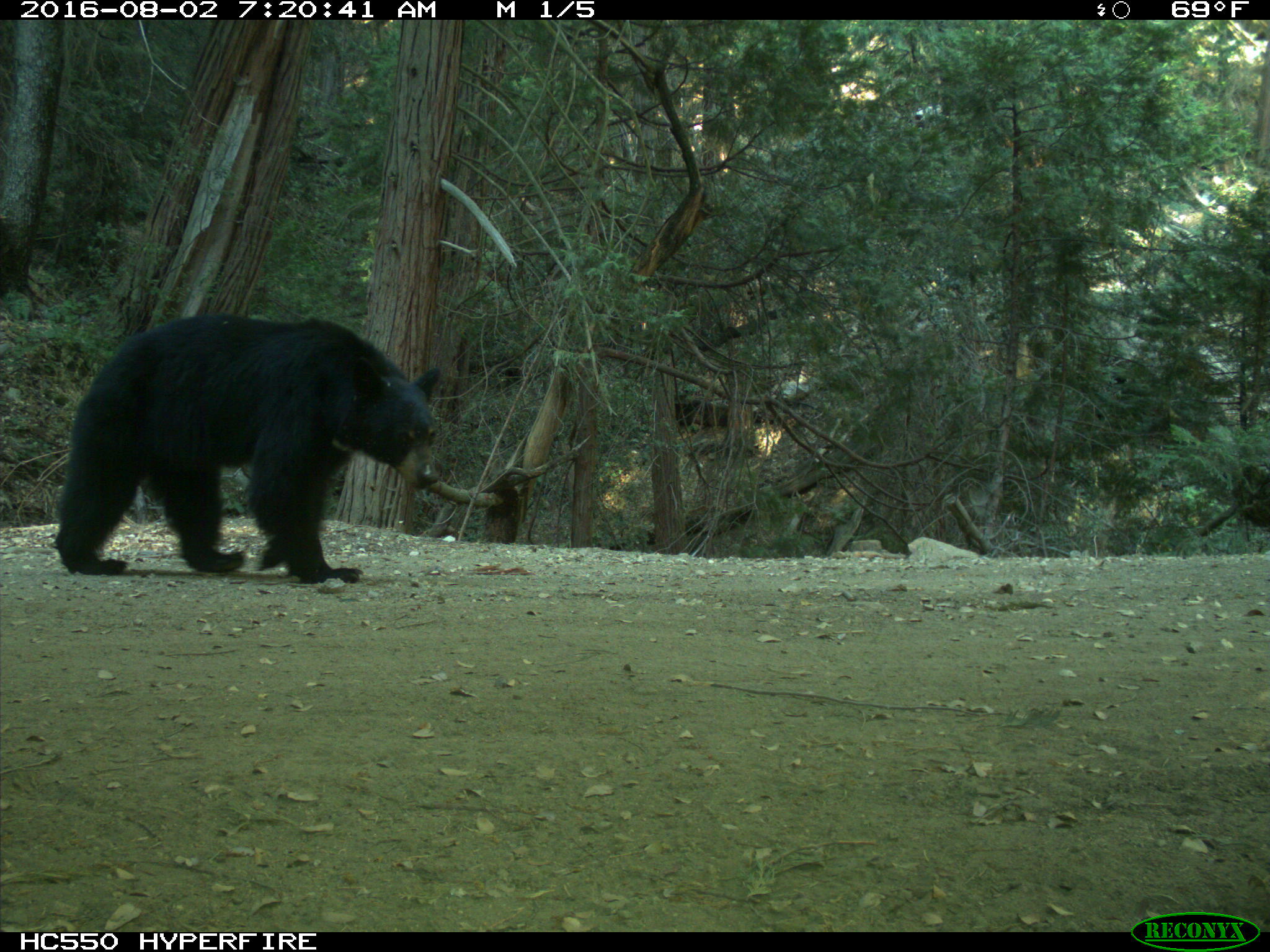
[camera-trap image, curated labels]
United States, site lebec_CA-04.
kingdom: Animalia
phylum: Chordata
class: Mammalia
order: Carnivora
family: Ursidae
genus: Ursus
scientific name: Ursus americanus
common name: american black bear